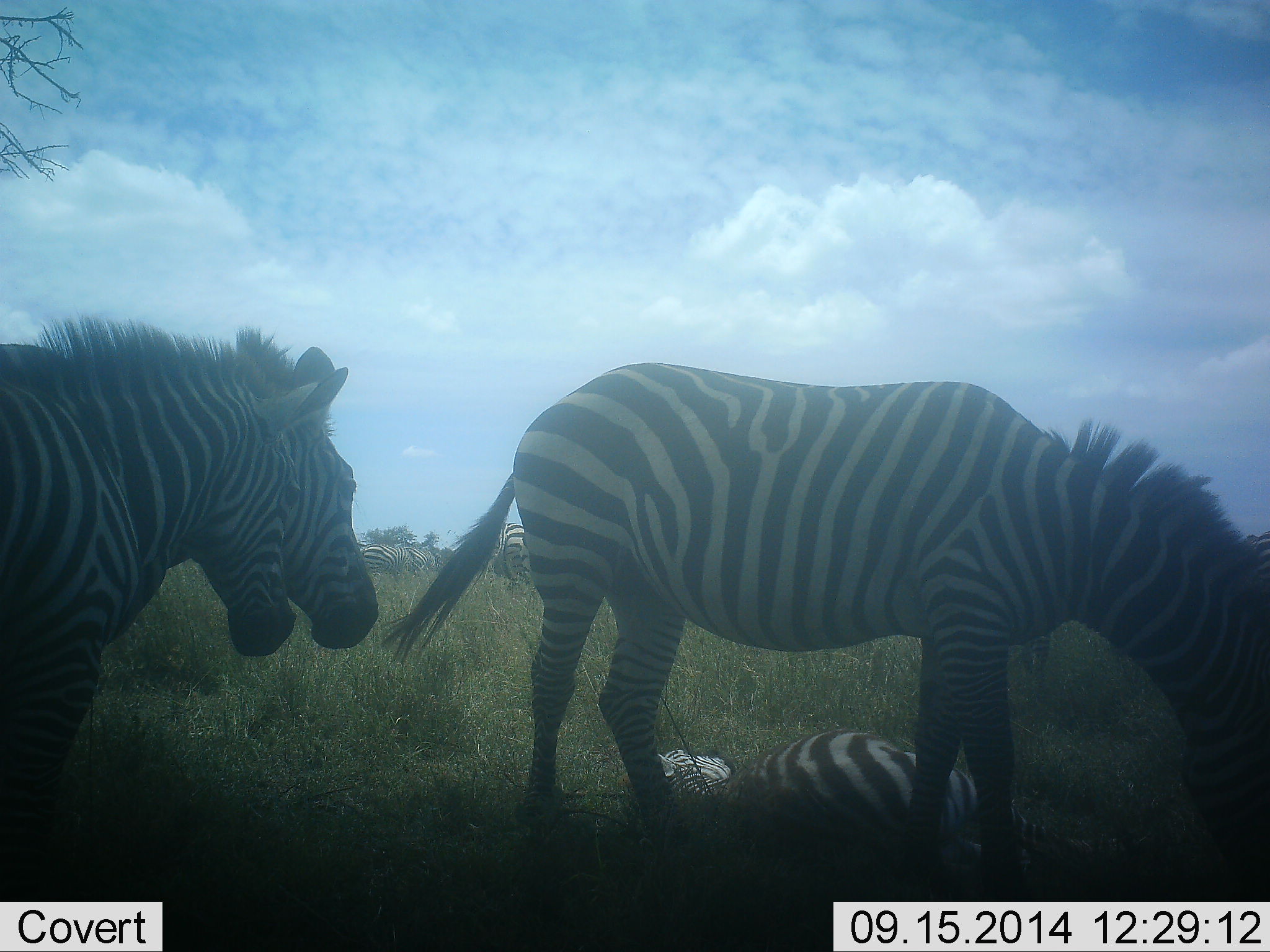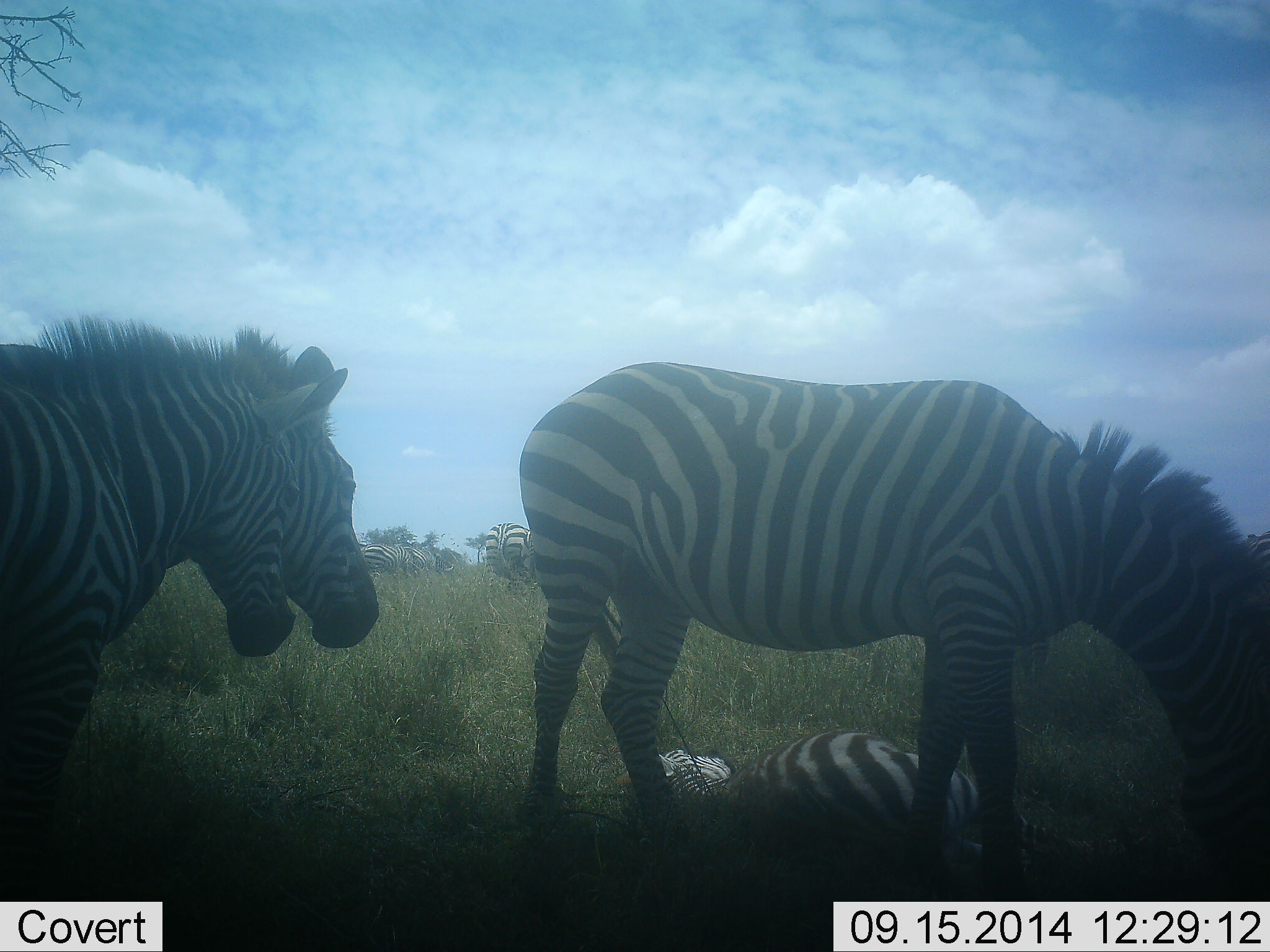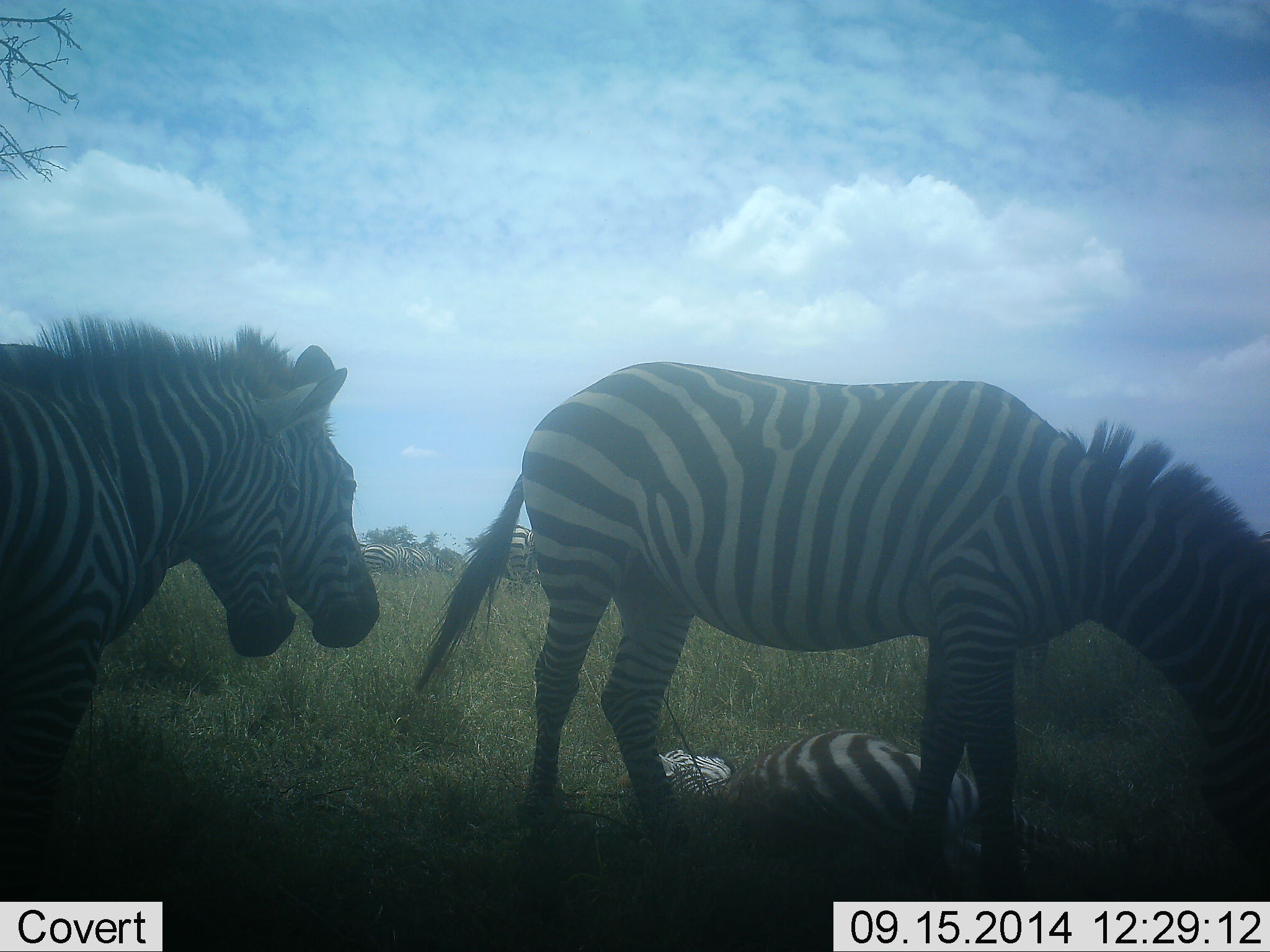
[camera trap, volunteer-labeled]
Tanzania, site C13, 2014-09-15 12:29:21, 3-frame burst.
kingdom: Animalia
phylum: Chordata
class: Mammalia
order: Perissodactyla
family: Equidae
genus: Equus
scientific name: Equus quagga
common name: plains zebra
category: zebra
Zebra (plains zebra) (Equus quagga), count 7. Behavior (volunteer vote fractions): standing 100%, resting 90%, moving 0%, interacting 0%. Young present (vote fraction): 30%. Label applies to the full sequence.